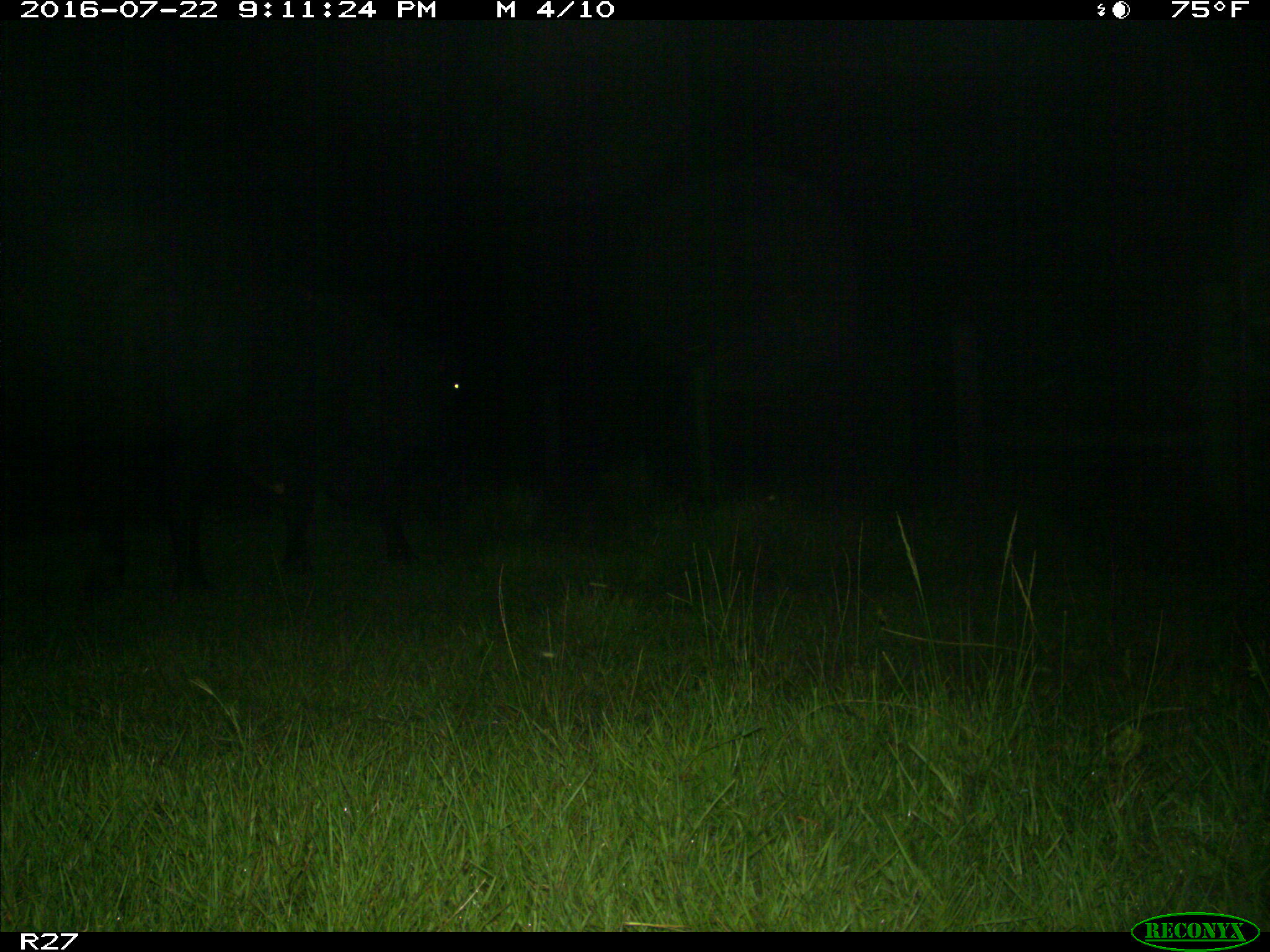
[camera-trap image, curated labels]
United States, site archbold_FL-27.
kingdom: Animalia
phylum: Chordata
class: Mammalia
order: Artiodactyla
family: Bovidae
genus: Bos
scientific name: Bos taurus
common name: domestic cow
Bos taurus (domestic cow).